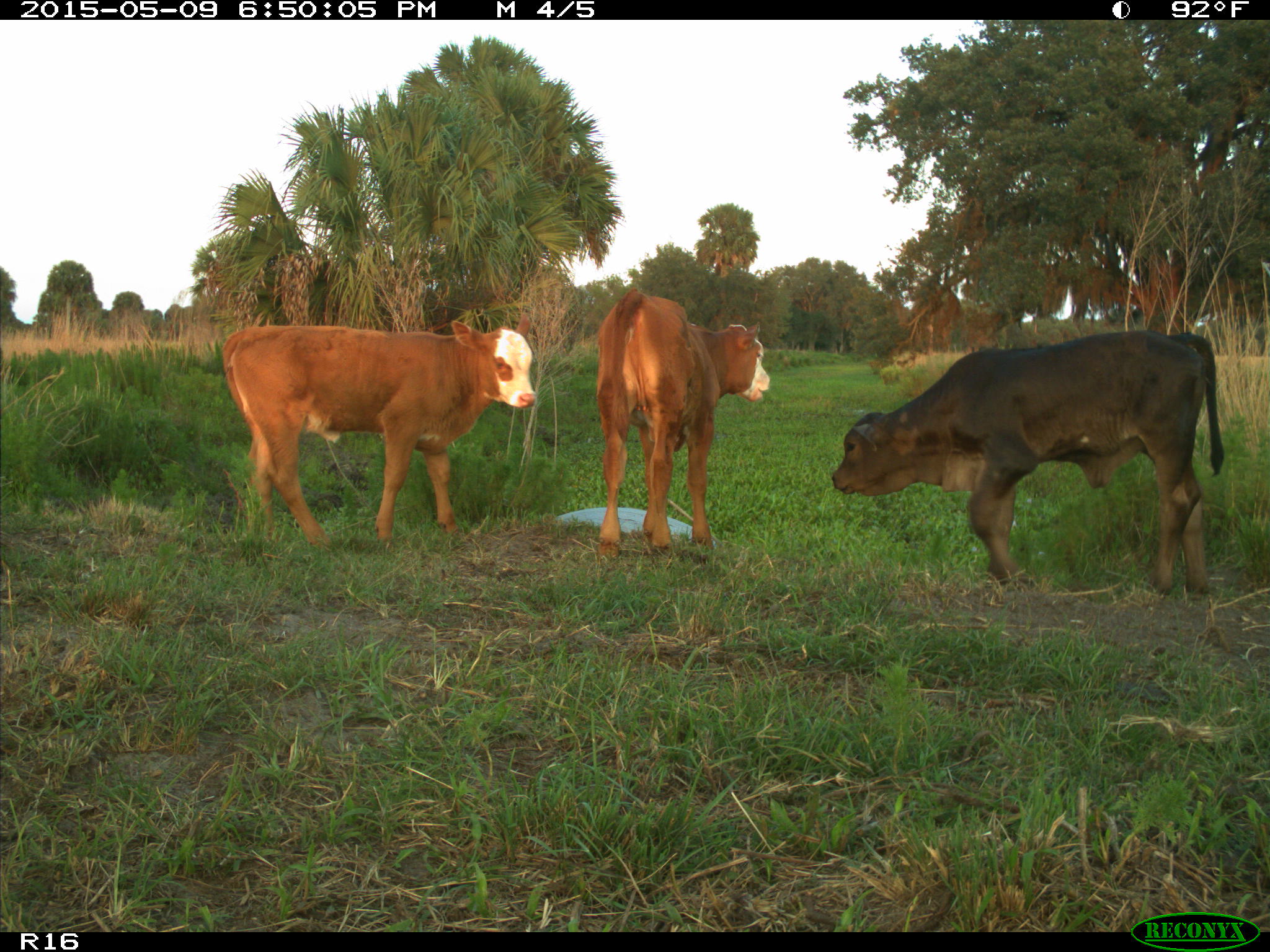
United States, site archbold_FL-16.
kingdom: Animalia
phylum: Chordata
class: Mammalia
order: Artiodactyla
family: Bovidae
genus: Bos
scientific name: Bos taurus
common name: domestic cow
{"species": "Bos taurus (domestic cow)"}